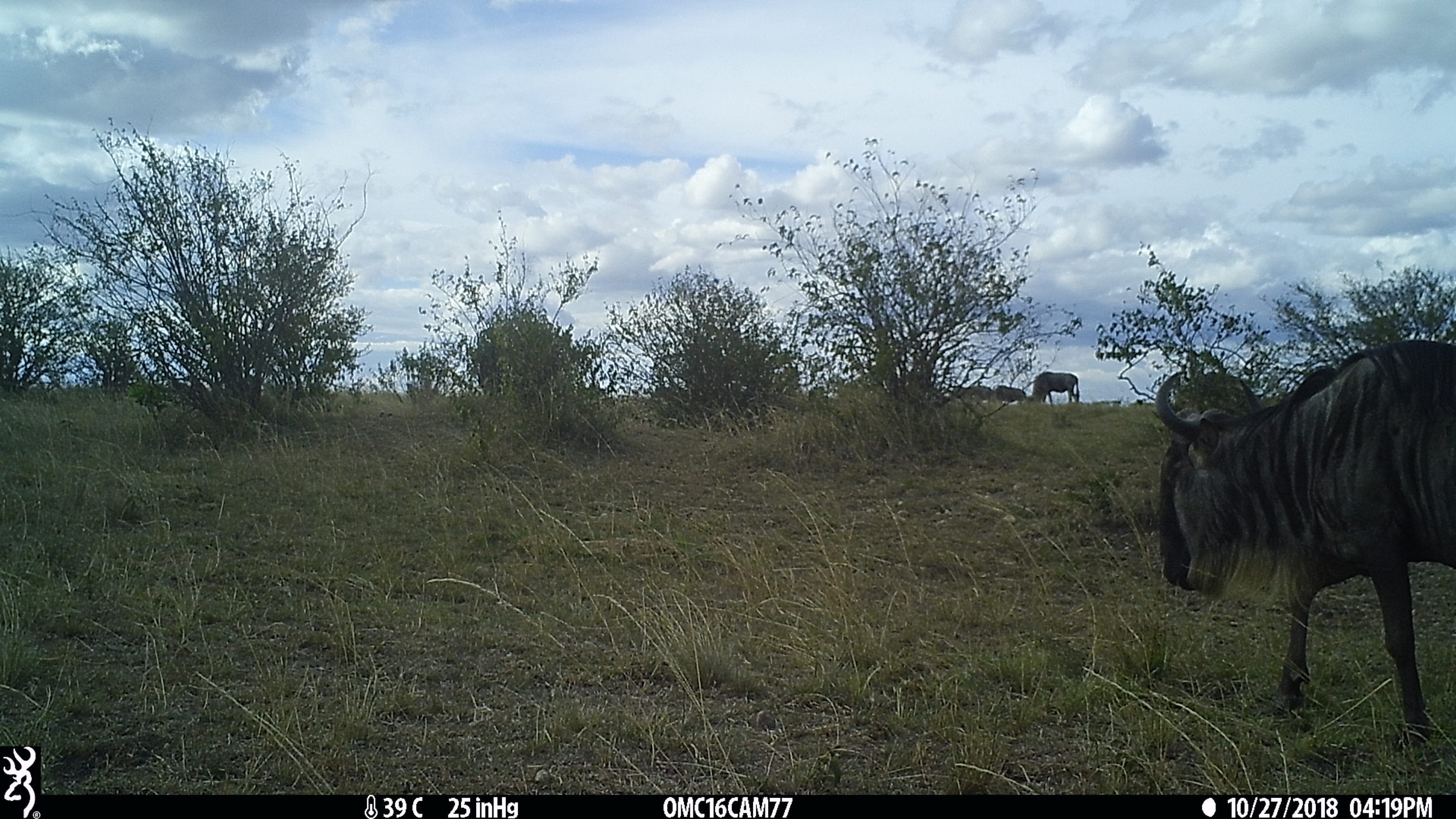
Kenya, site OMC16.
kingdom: Animalia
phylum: Chordata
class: Mammalia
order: Artiodactyla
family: Bovidae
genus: Connochaetes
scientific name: Connochaetes taurinus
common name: blue wildebeest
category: wildebeest